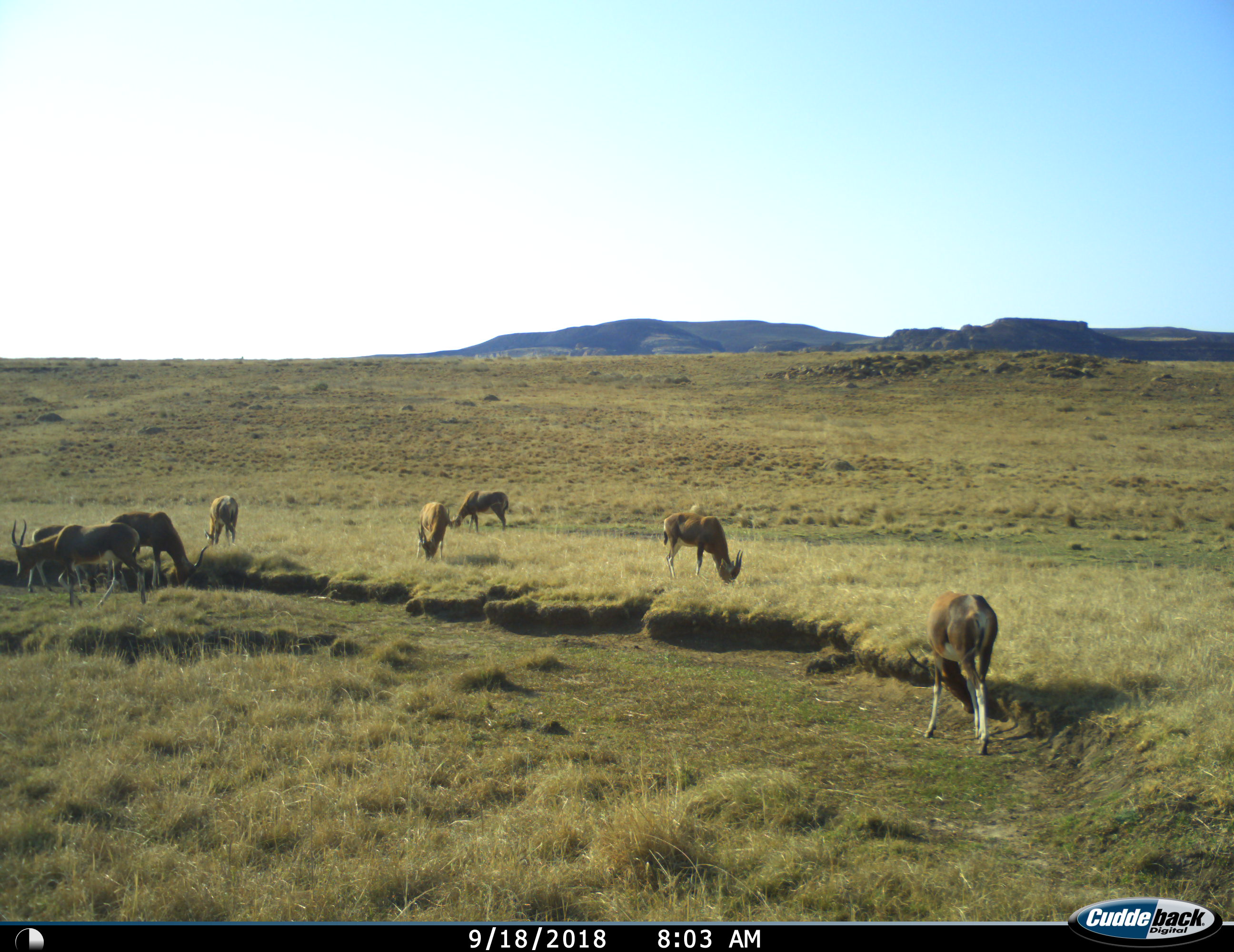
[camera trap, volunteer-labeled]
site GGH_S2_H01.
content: unidentified animal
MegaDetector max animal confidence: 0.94